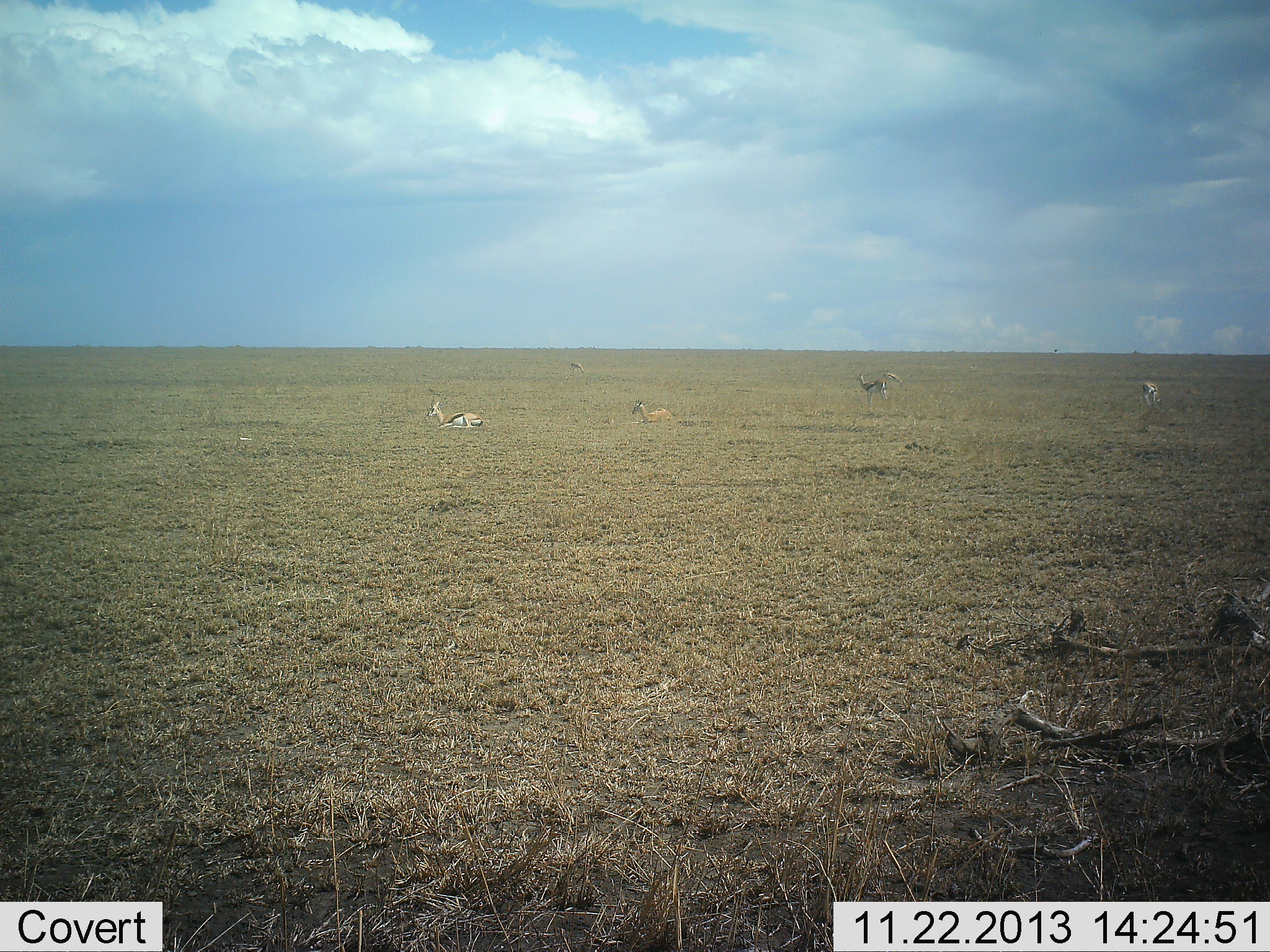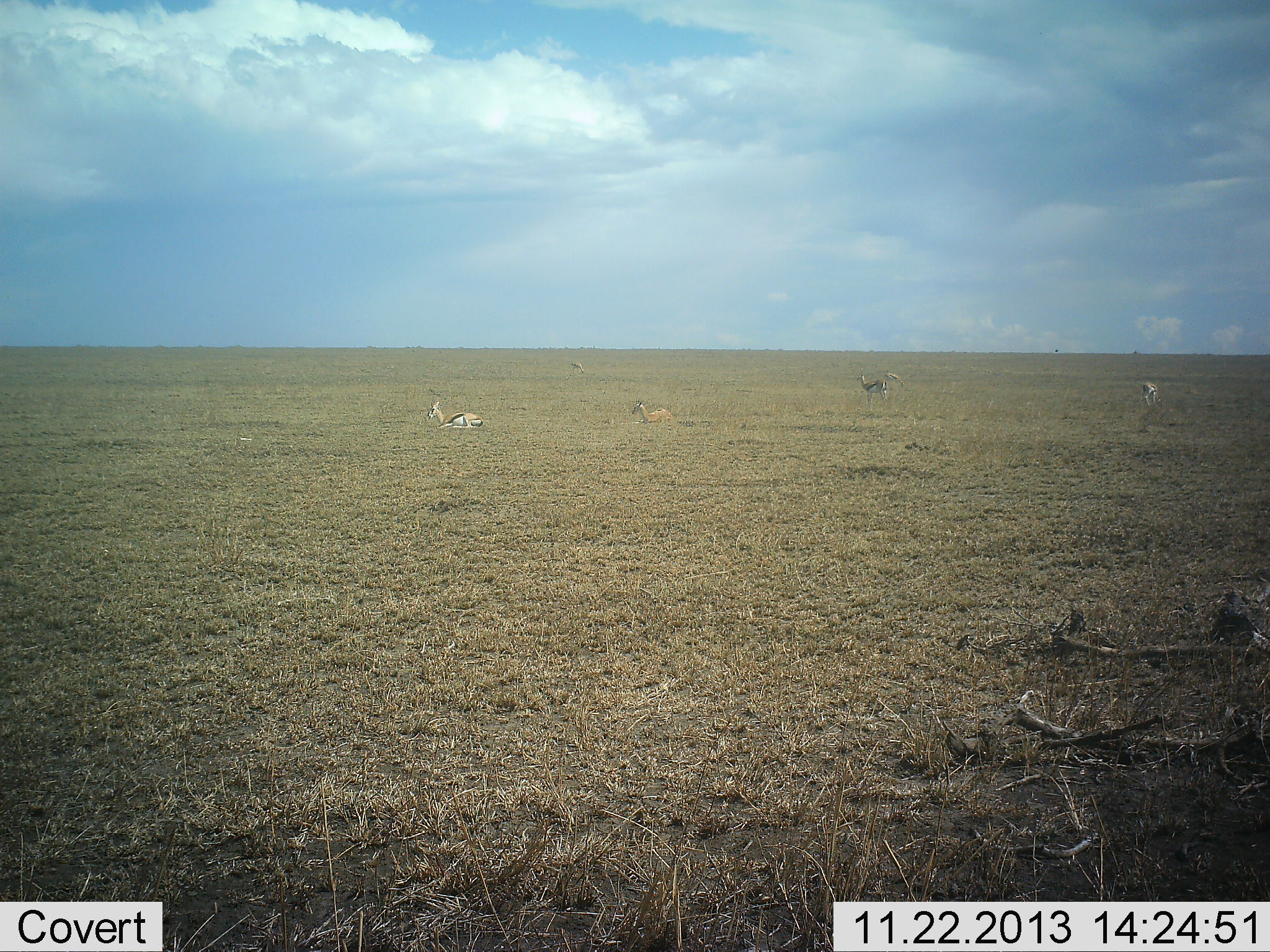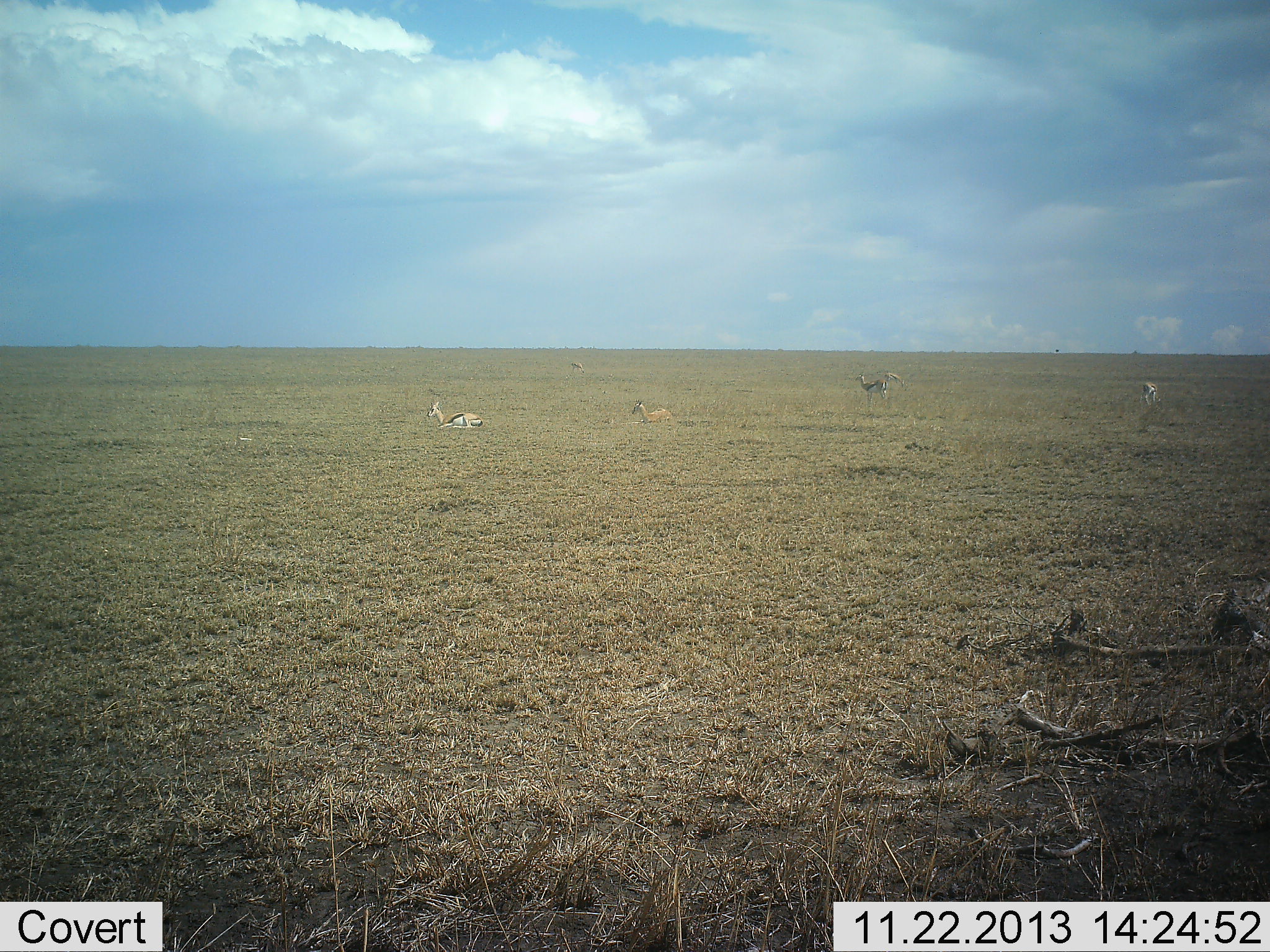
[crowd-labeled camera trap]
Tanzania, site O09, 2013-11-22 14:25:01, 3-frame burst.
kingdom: Animalia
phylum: Chordata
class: Mammalia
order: Artiodactyla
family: Bovidae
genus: Eudorcas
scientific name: Eudorcas thomsonii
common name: thomson's gazelle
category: gazellethomsons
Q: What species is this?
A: Gazellethomsons (thomson's gazelle) (Eudorcas thomsonii).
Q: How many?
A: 5.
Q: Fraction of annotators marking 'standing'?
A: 71%.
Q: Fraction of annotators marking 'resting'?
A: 88%.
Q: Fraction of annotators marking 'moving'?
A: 6%.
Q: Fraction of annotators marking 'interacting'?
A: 3%.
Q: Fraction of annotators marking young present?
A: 0%.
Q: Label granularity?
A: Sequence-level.